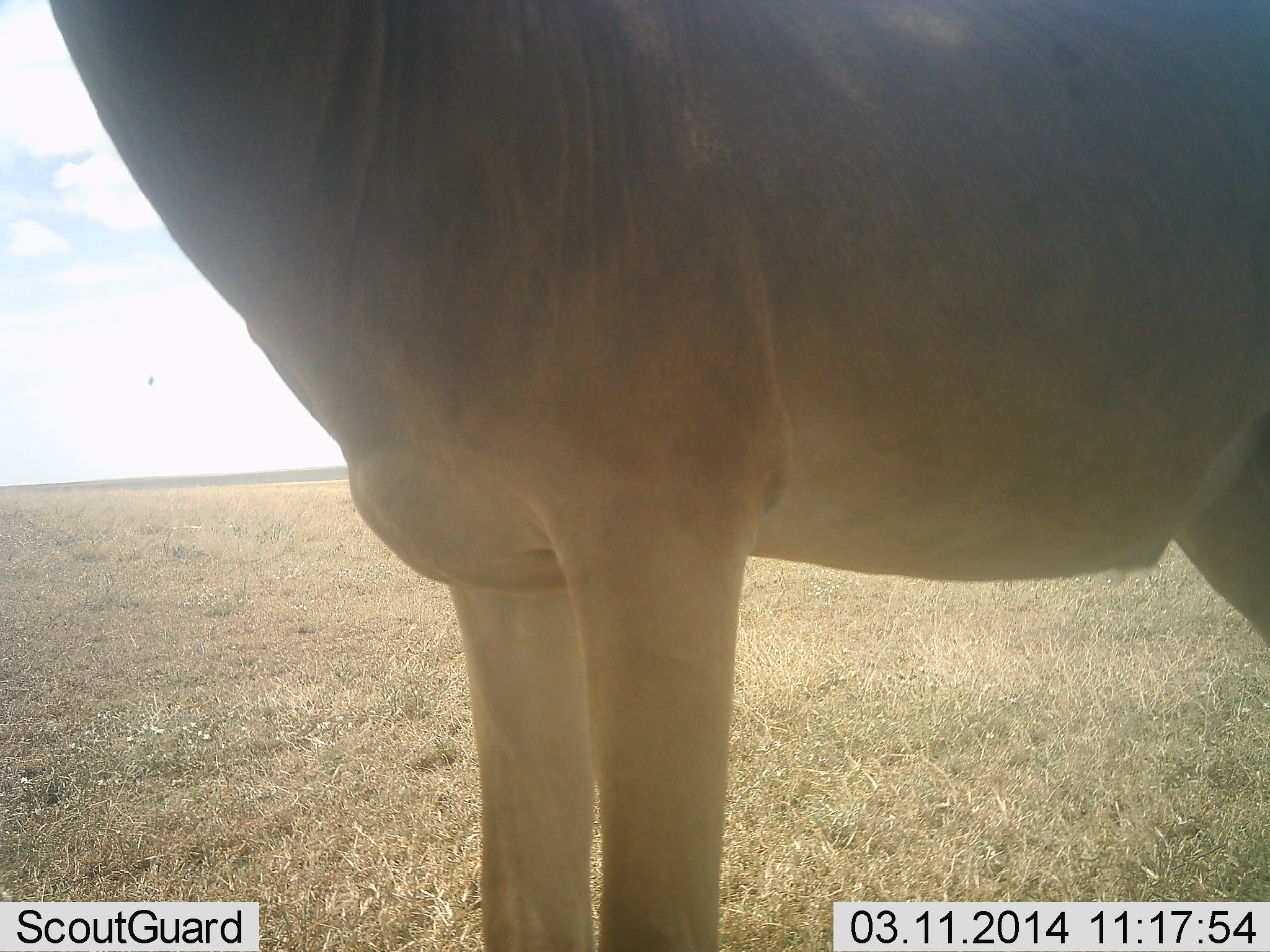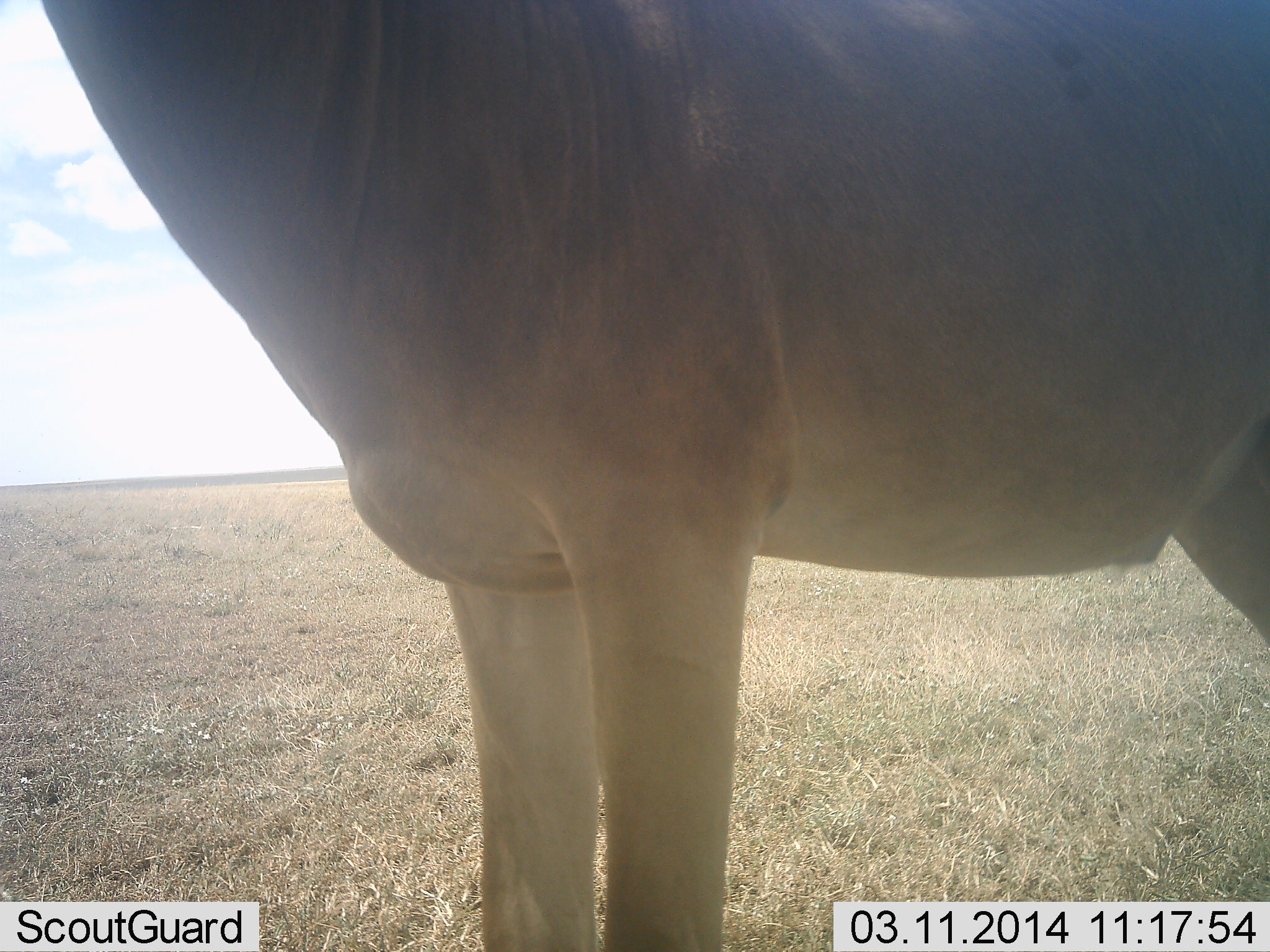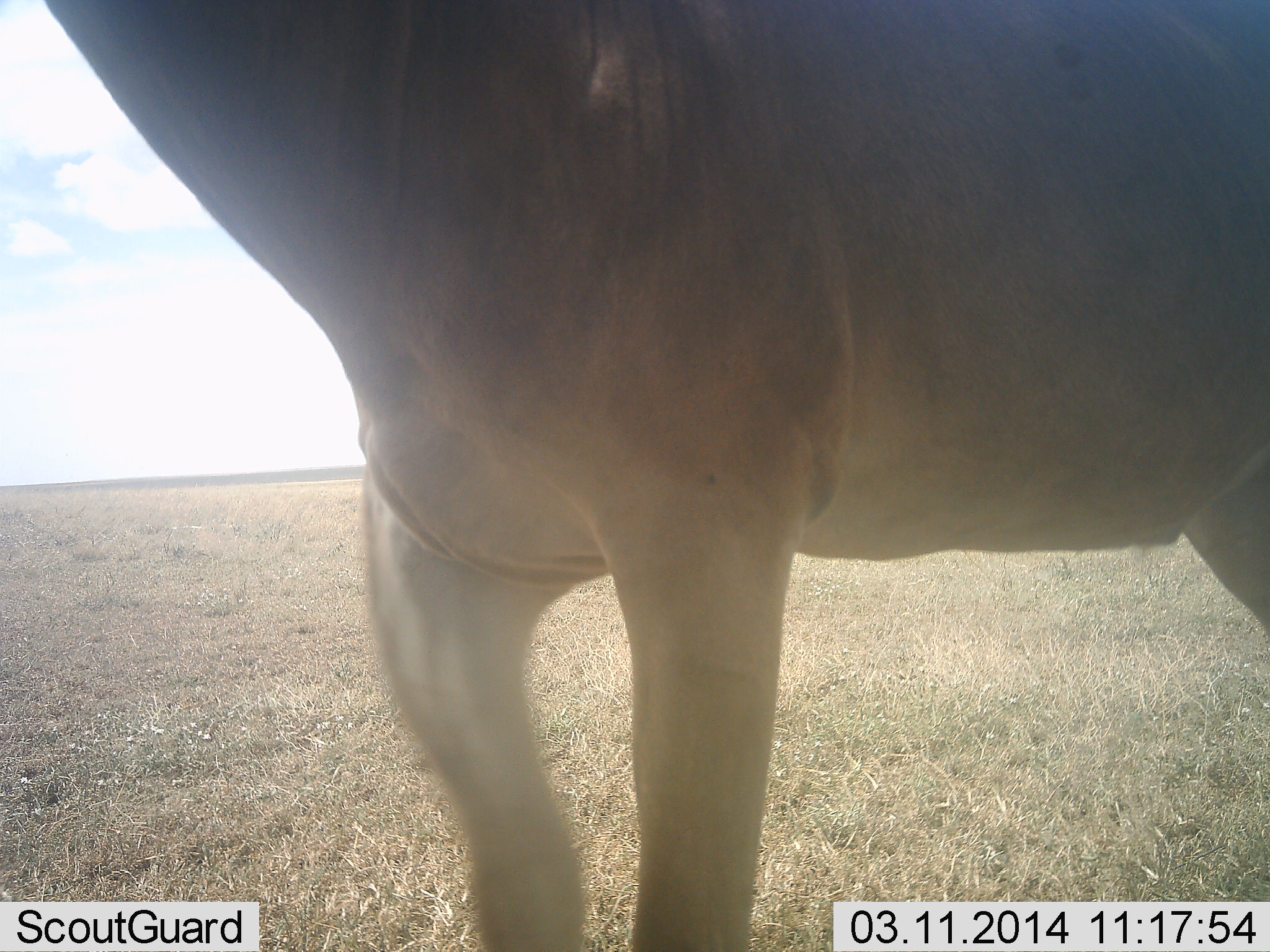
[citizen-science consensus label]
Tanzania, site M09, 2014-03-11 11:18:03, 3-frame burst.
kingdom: Animalia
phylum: Chordata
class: Mammalia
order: Artiodactyla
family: Bovidae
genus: Alcelaphus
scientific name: Alcelaphus buselaphus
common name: hartebeest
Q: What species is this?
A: Hartebeest (Alcelaphus buselaphus).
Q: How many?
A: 1.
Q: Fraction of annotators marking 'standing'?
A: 100%.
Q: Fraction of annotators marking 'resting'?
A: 10%.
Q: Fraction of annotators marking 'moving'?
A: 0%.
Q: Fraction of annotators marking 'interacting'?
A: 0%.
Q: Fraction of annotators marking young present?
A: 0%.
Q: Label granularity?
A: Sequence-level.